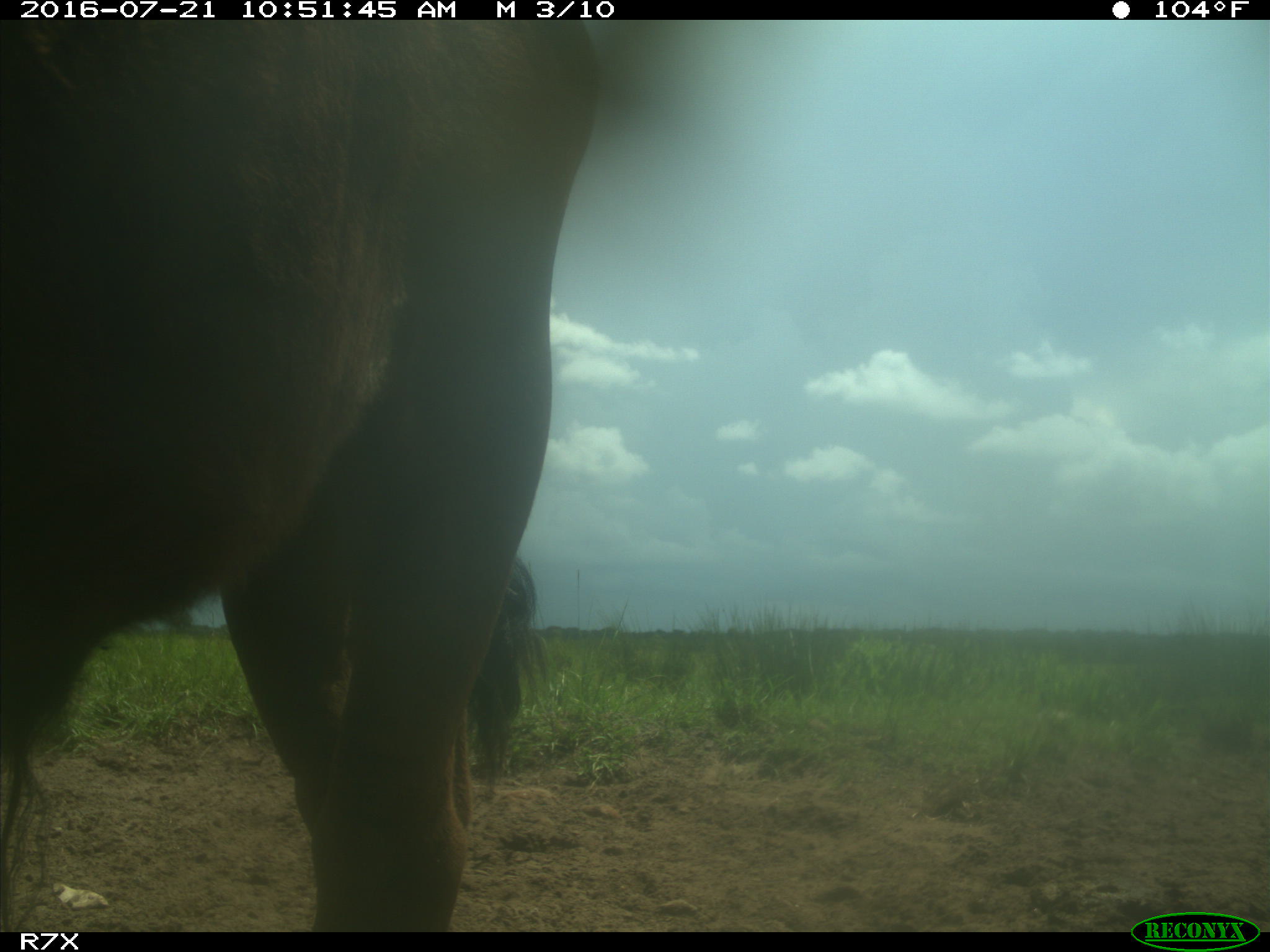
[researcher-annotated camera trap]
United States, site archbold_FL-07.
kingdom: Animalia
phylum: Chordata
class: Mammalia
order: Artiodactyla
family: Bovidae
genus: Bos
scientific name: Bos taurus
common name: domestic cow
Bos taurus (domestic cow).